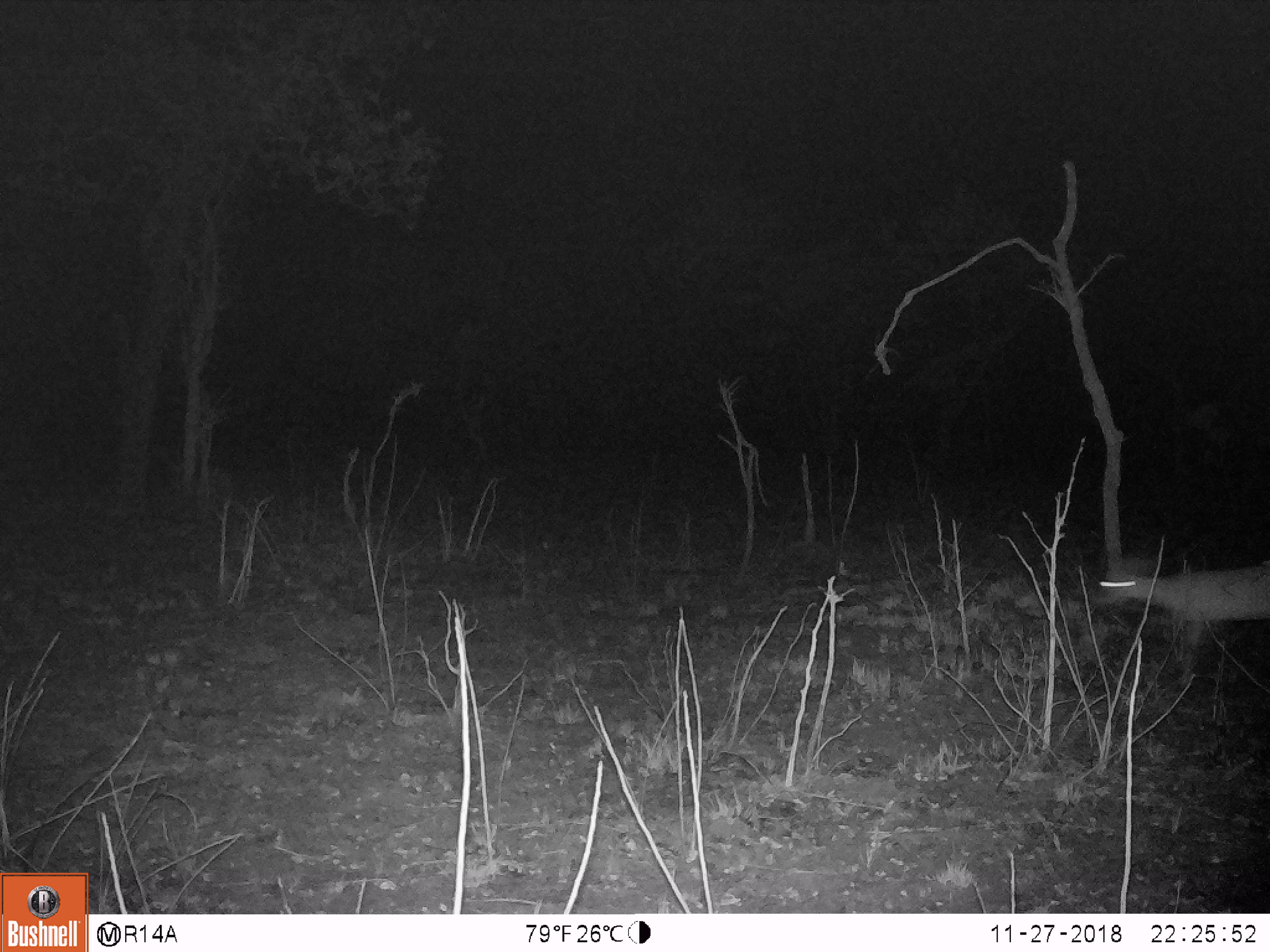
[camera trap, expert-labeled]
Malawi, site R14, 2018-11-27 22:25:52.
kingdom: Animalia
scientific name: Animalia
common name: other animal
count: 1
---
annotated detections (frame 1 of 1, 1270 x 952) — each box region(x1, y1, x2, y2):
other animal: region(1093, 549, 1262, 681)